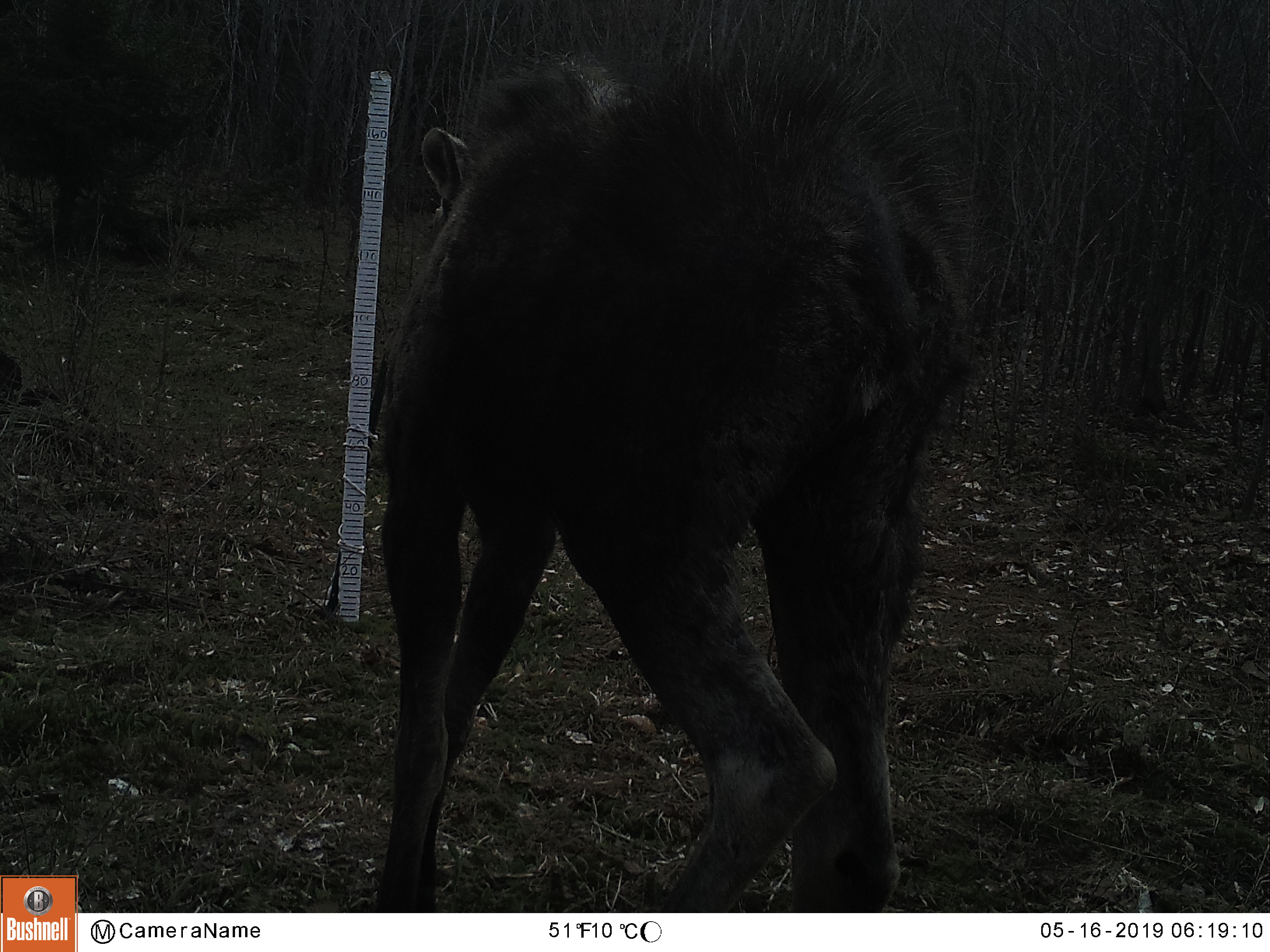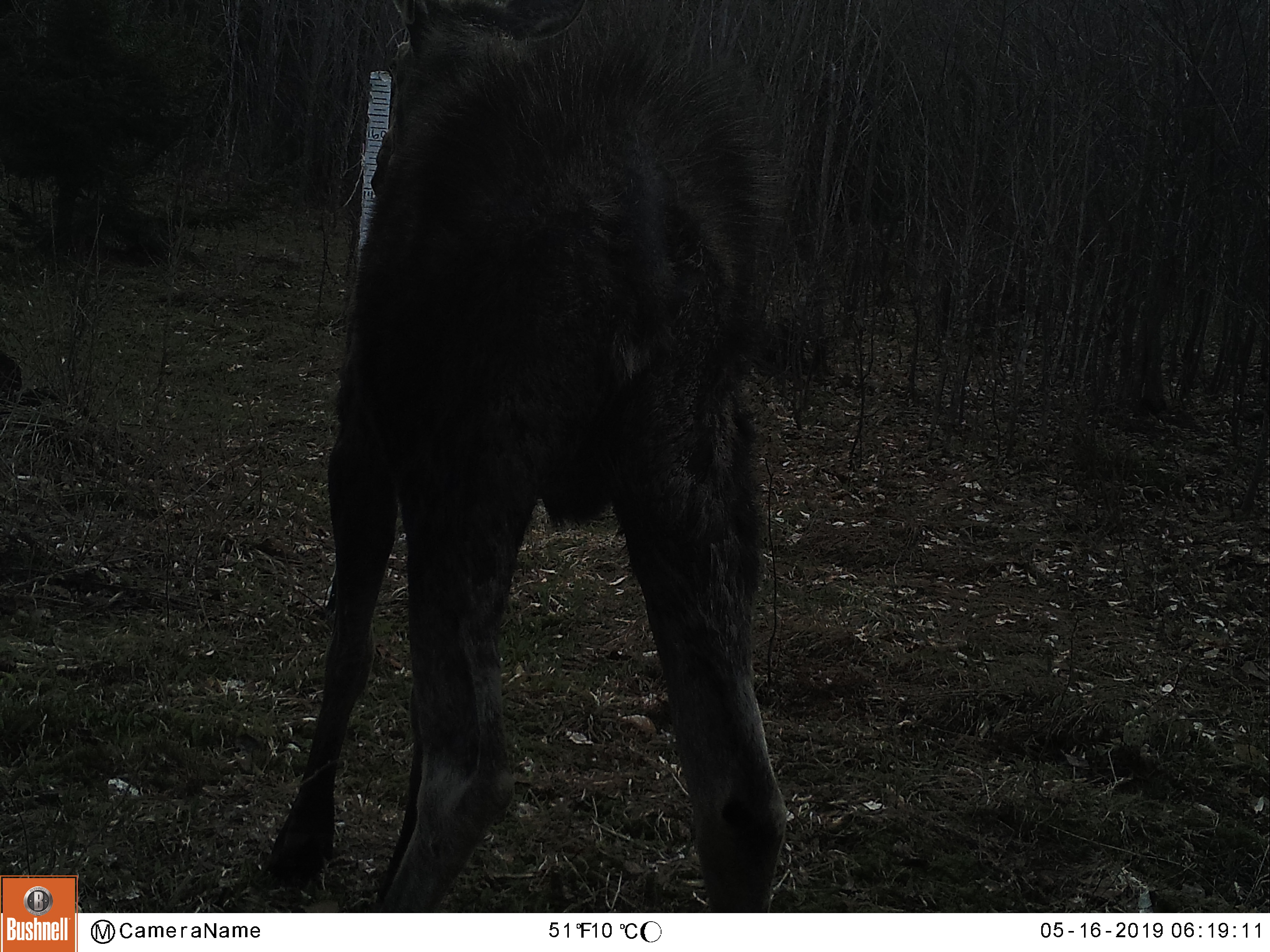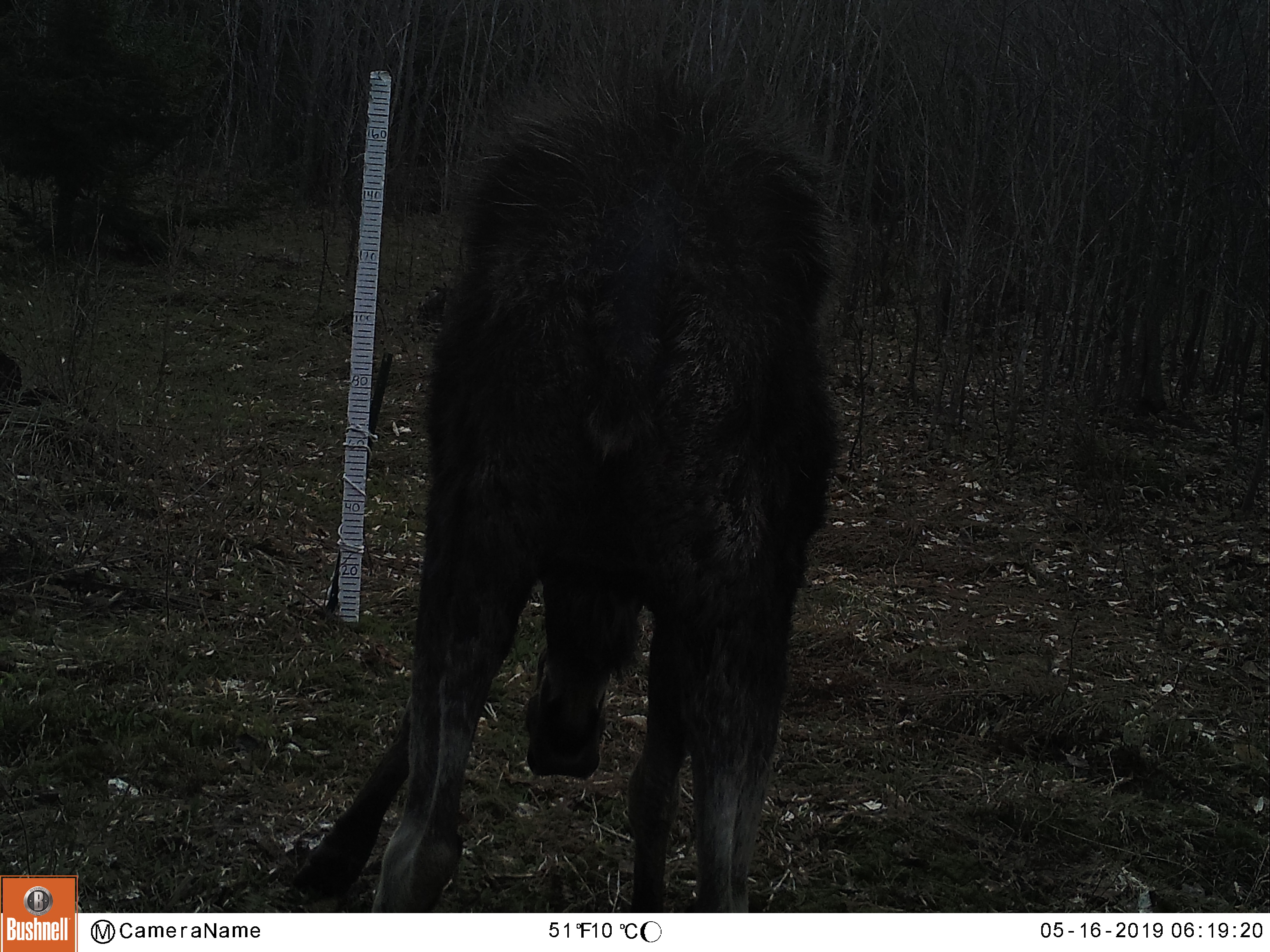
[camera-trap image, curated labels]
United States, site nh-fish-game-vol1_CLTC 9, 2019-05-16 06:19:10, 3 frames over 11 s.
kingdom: Animalia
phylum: Chordata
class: Mammalia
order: Artiodactyla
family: Cervidae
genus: Alces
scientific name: Alces alces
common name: moose